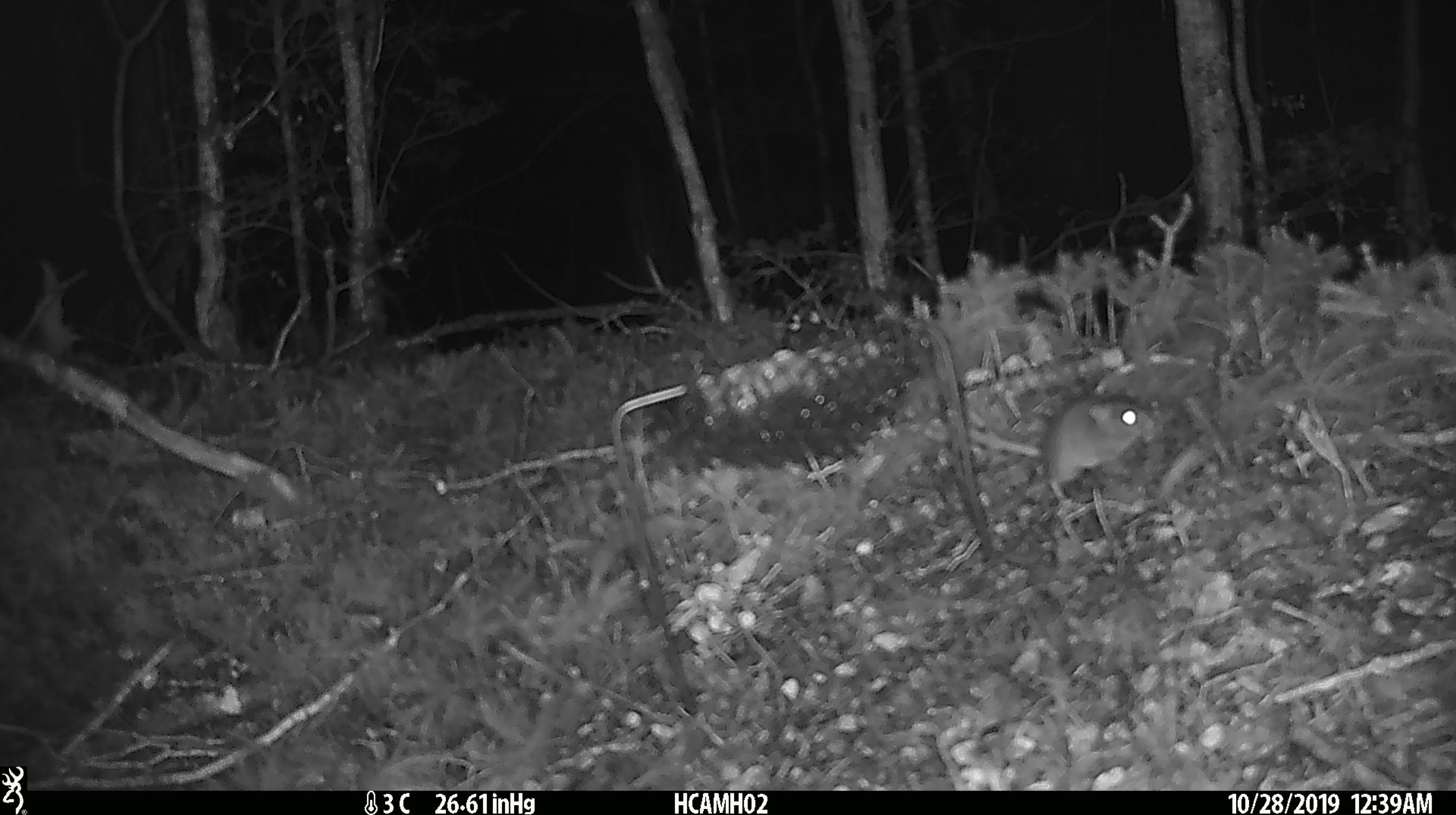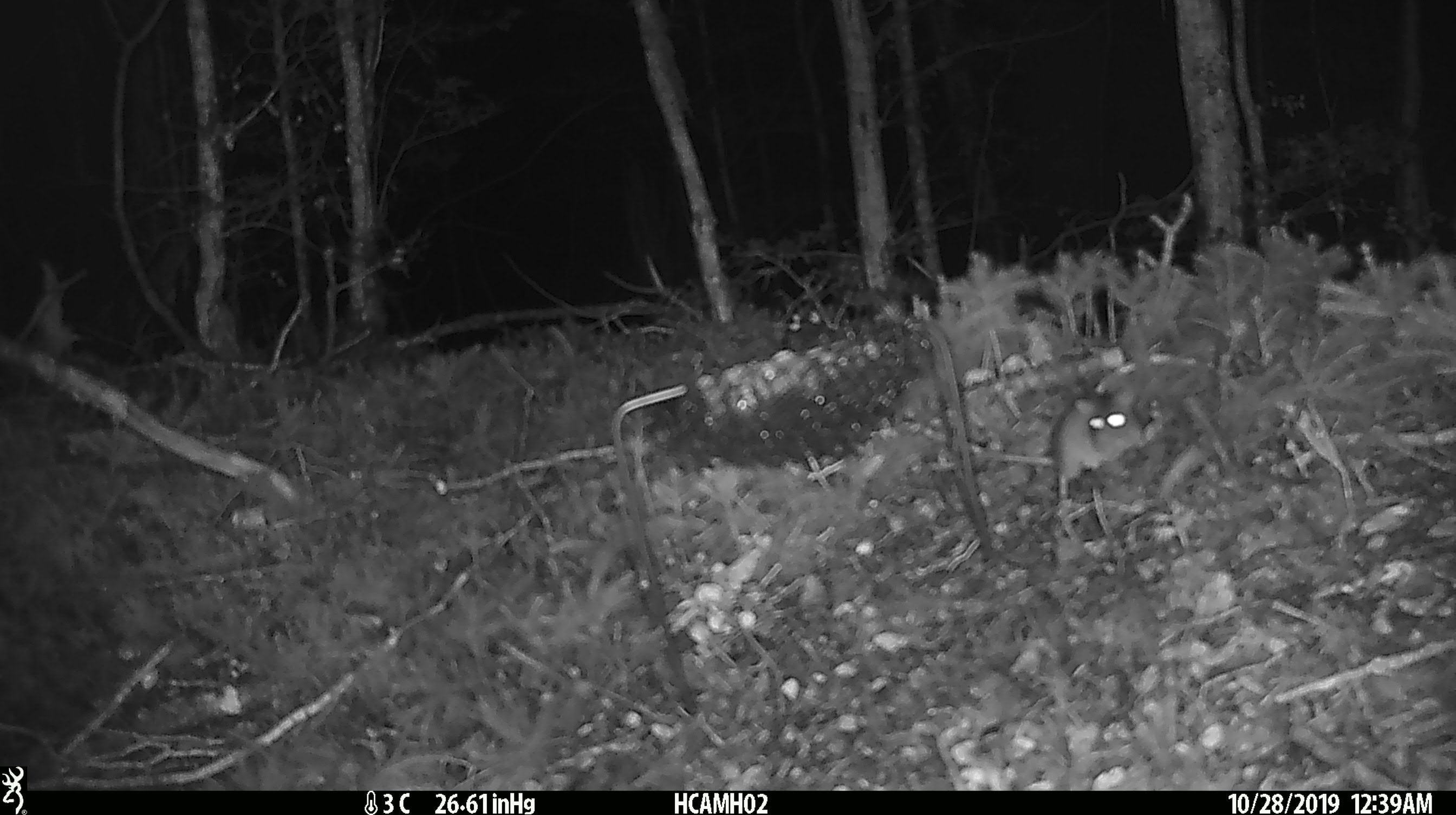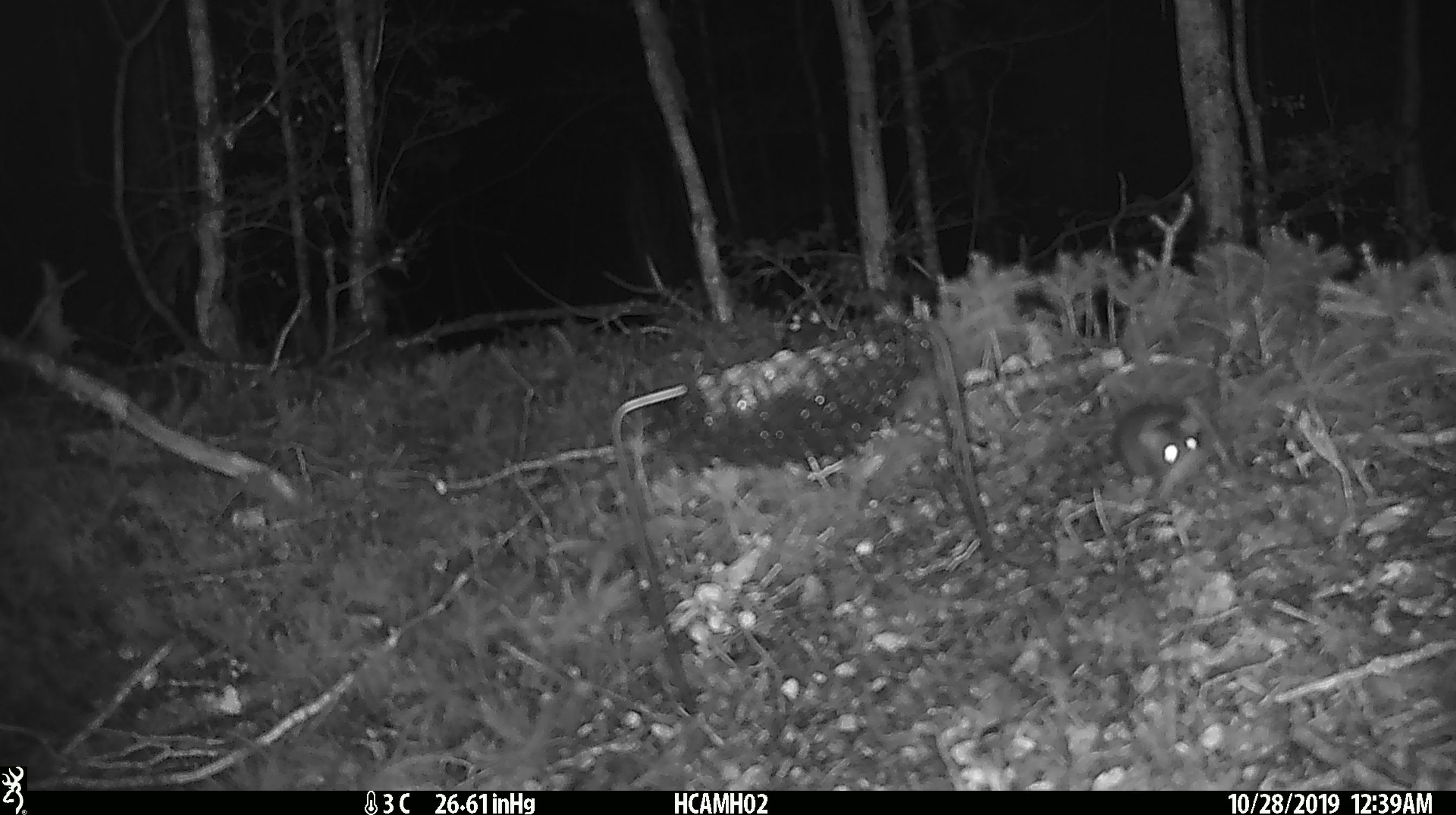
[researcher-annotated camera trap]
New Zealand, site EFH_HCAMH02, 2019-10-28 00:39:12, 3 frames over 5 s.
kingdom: Animalia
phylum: Chordata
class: Mammalia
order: Rodentia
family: Muridae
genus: Mus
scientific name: Mus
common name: mouse